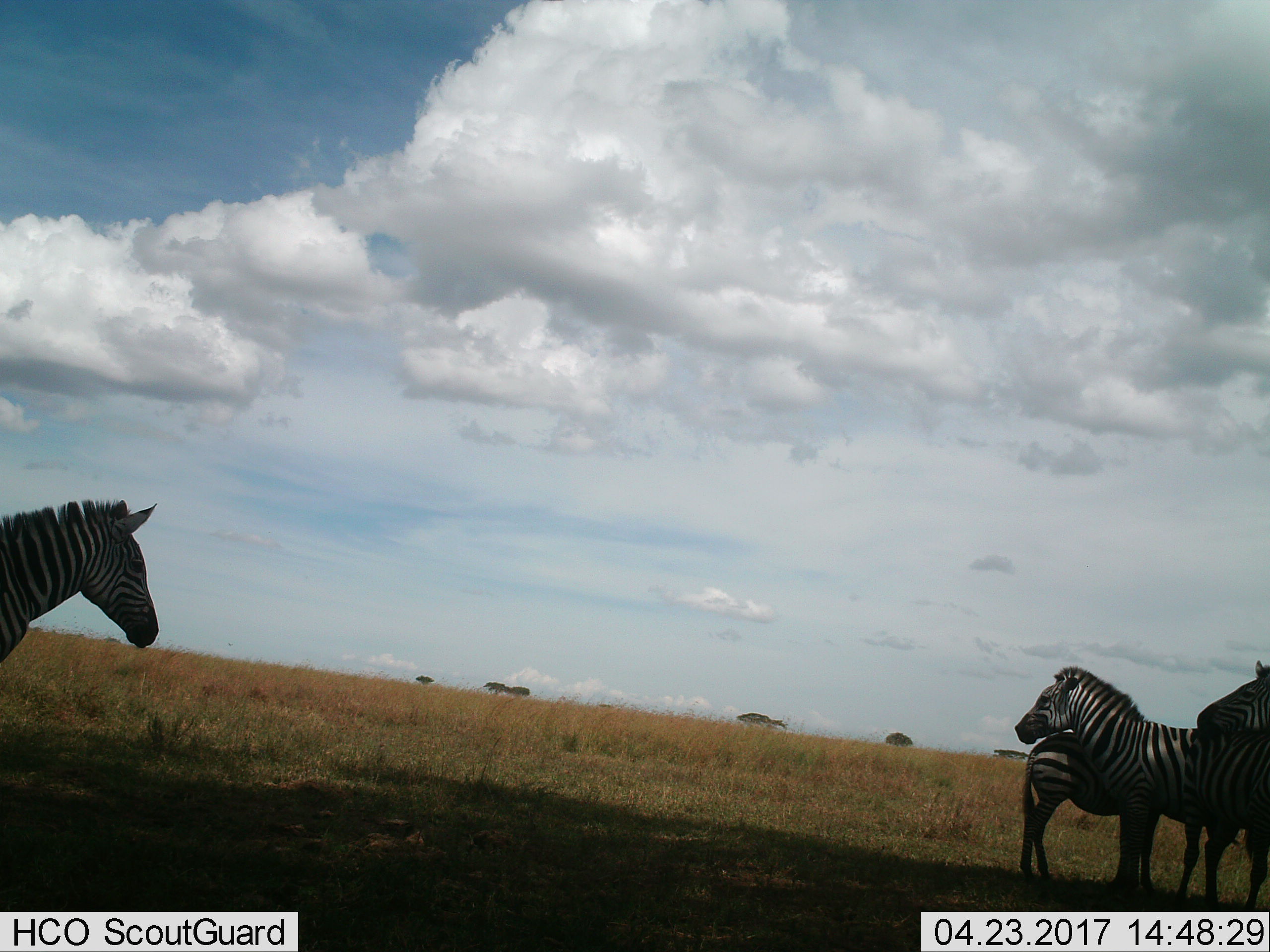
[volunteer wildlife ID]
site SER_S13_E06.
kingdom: Animalia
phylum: Chordata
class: Mammalia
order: Perissodactyla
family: Equidae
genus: Equus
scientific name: Equus quagga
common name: plains zebra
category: zebraplains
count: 4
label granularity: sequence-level